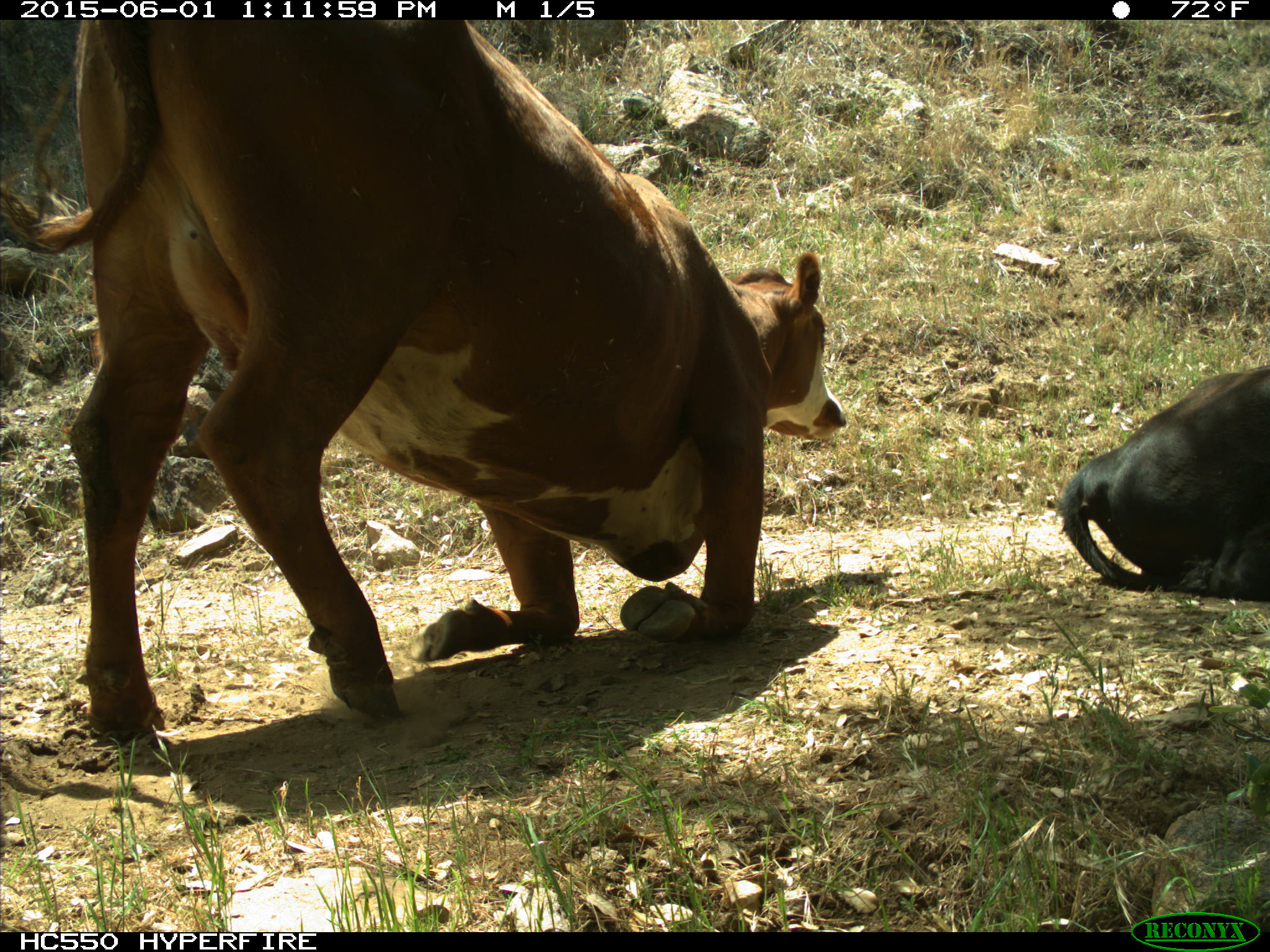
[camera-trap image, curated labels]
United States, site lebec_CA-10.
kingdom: Animalia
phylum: Chordata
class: Mammalia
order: Artiodactyla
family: Bovidae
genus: Bos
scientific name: Bos taurus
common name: domestic cow